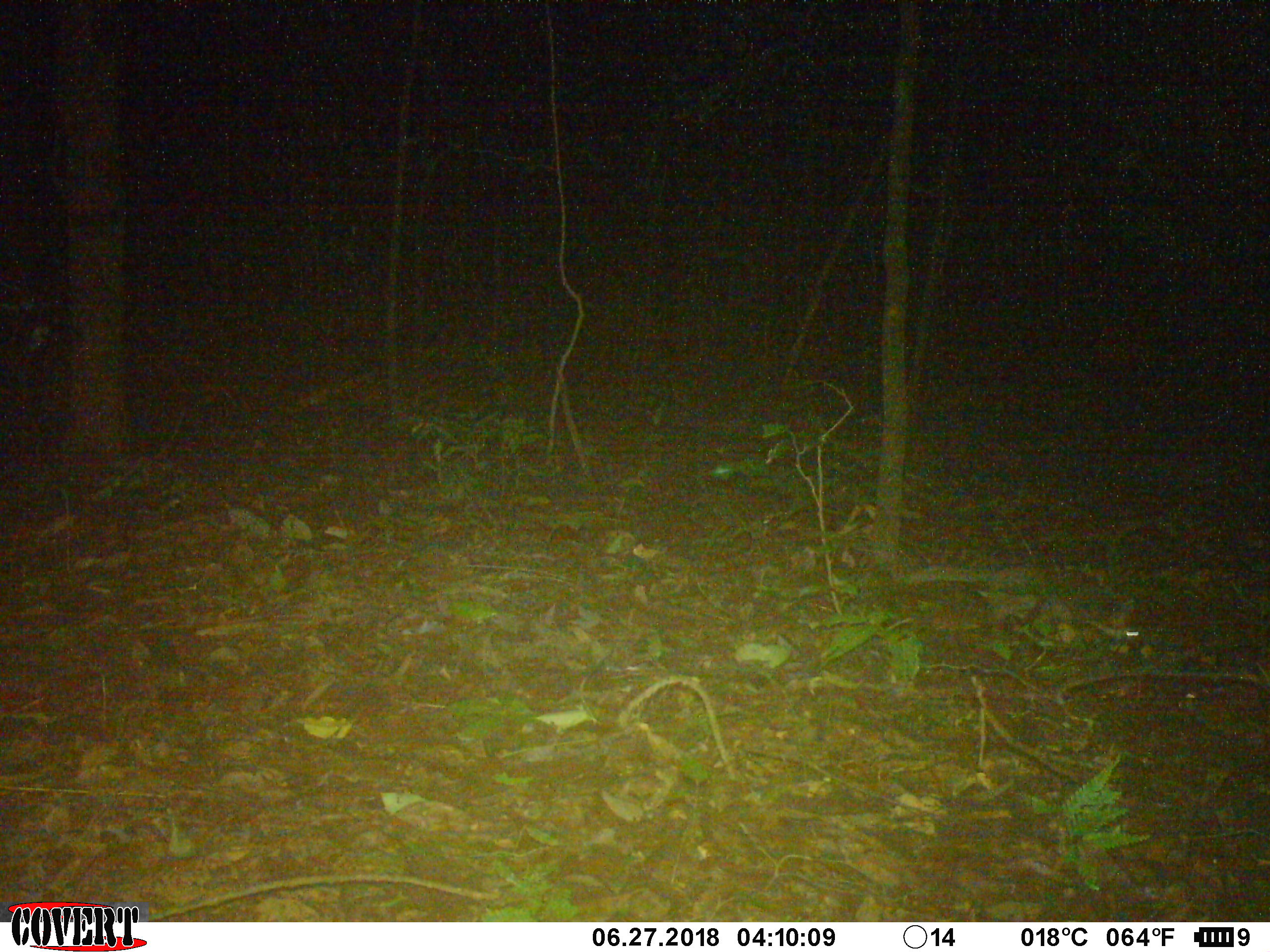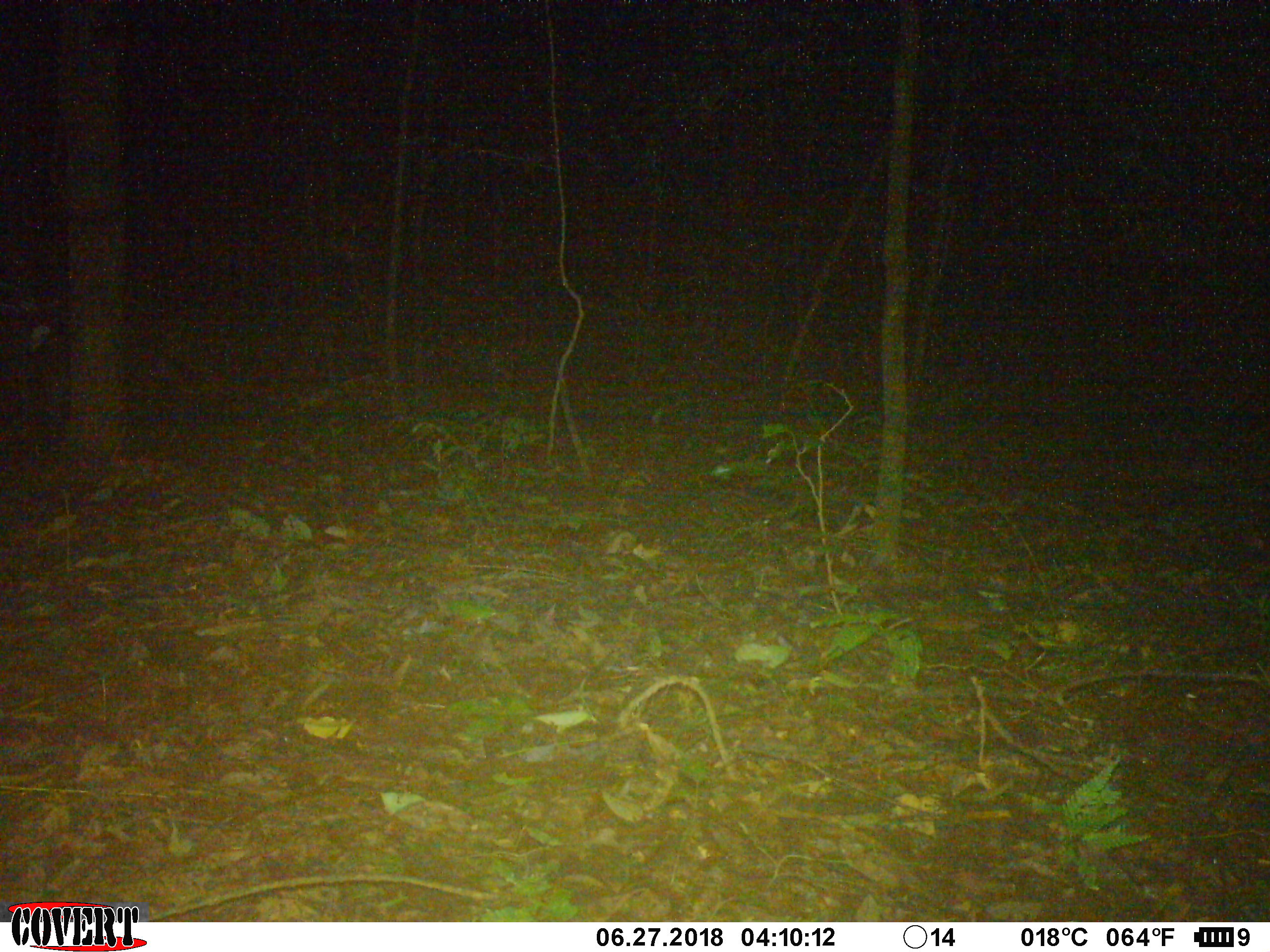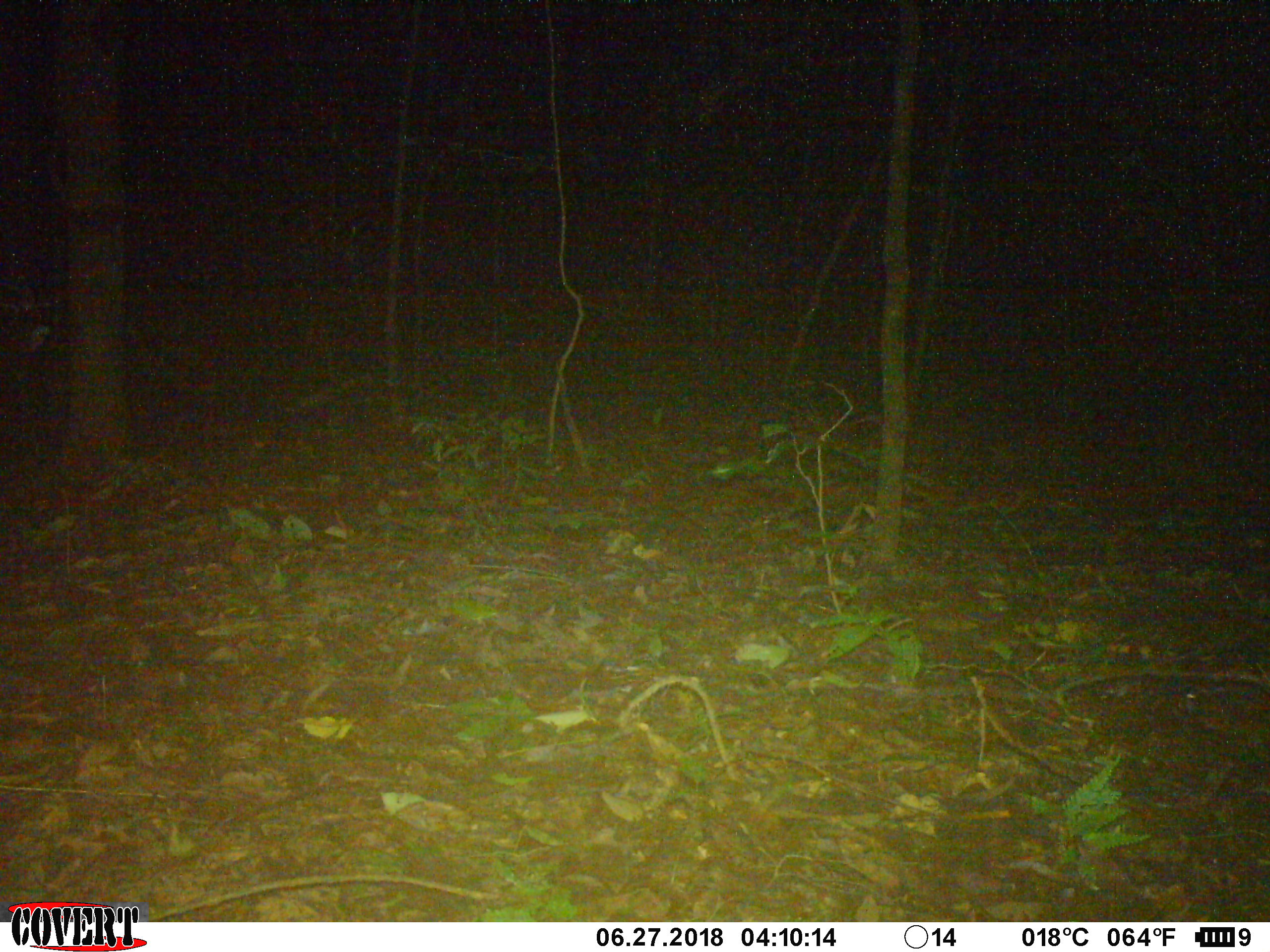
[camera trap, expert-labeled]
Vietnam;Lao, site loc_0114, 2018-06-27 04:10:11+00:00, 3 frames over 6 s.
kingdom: Animalia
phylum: Chordata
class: Mammalia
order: Carnivora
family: Mustelidae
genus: Melogale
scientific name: Melogale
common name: ferret badger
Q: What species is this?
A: Ferret badger (Melogale).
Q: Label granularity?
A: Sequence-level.